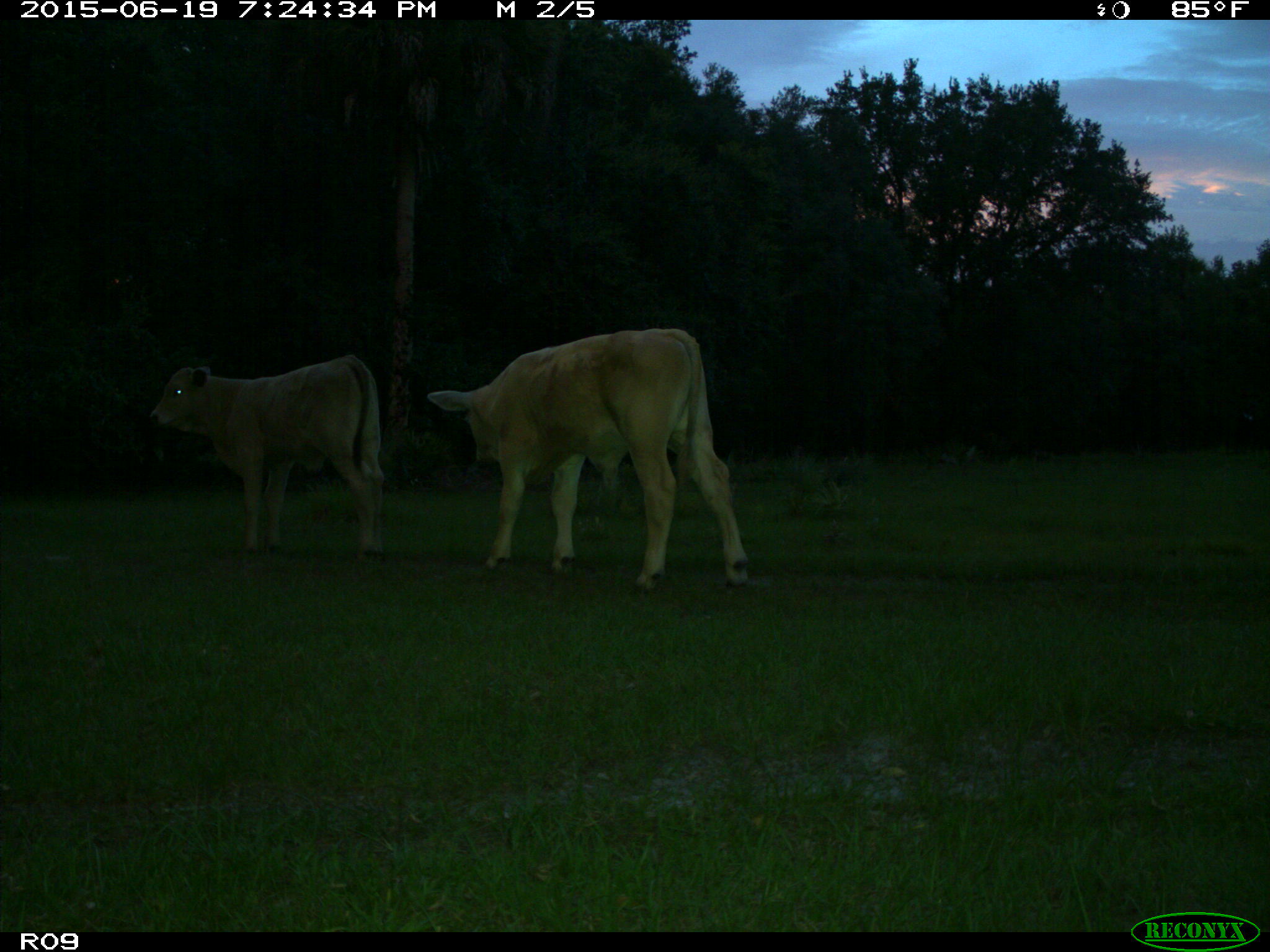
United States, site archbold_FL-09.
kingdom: Animalia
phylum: Chordata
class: Mammalia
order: Artiodactyla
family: Bovidae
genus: Bos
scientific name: Bos taurus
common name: domestic cow